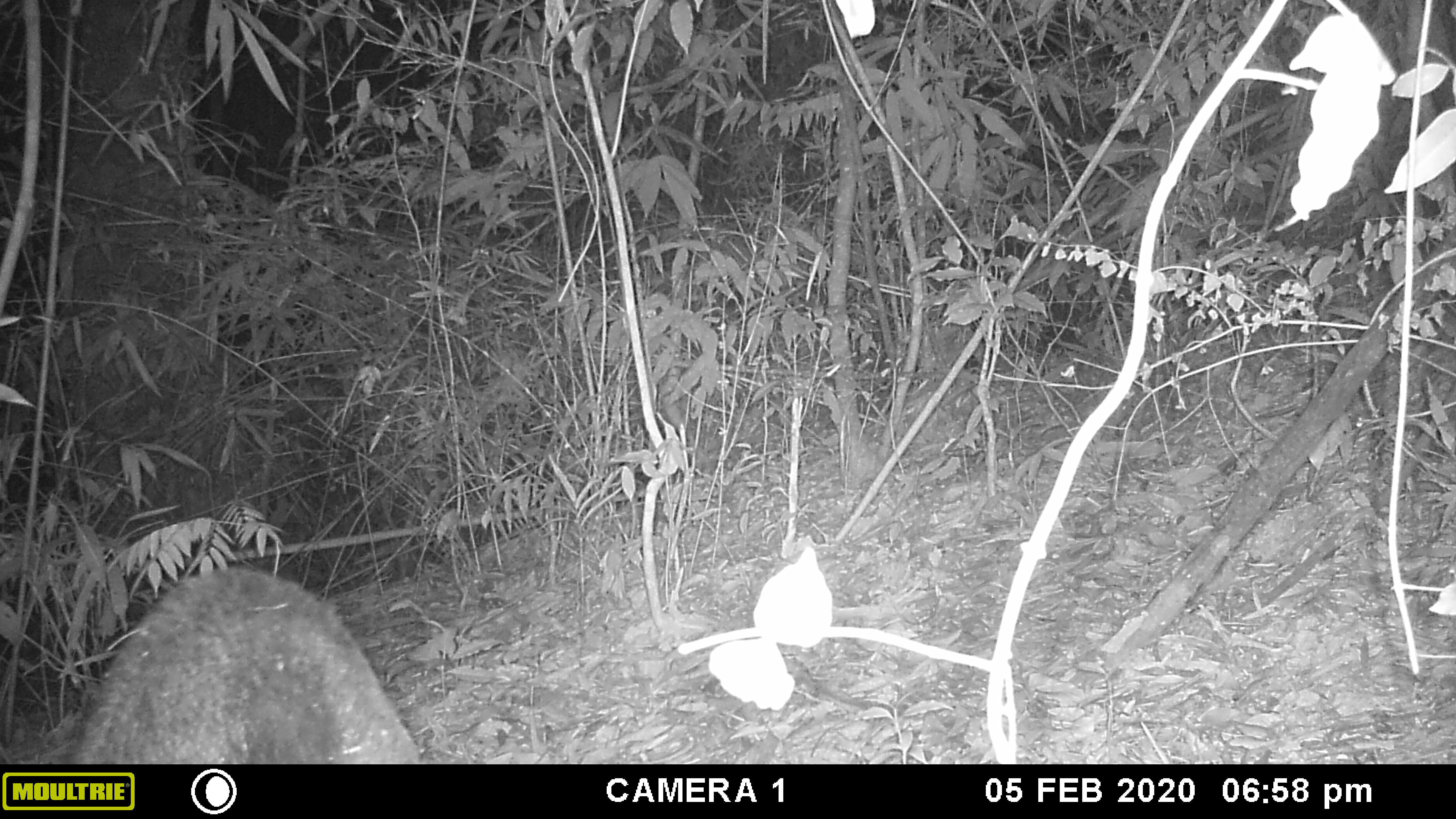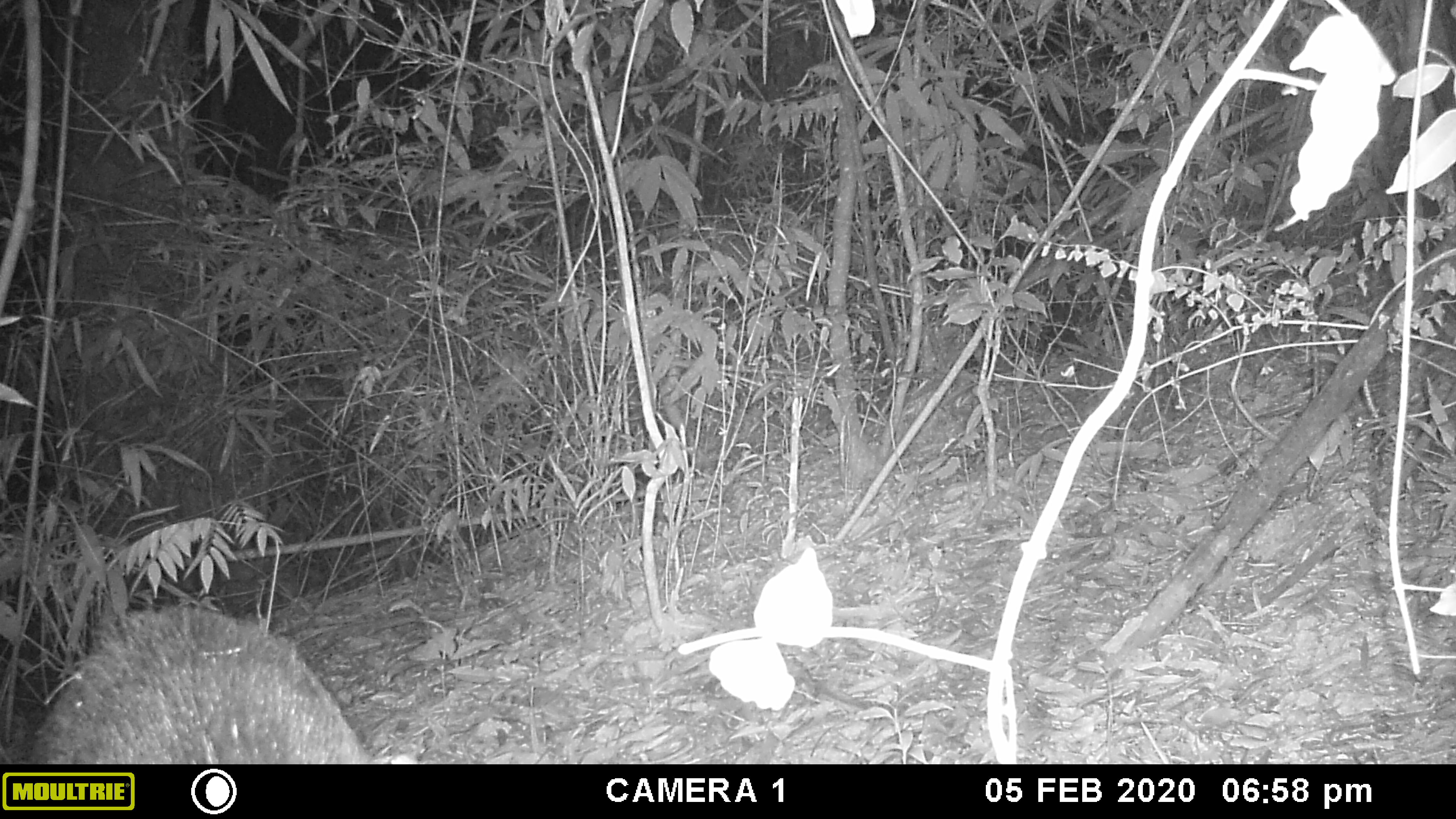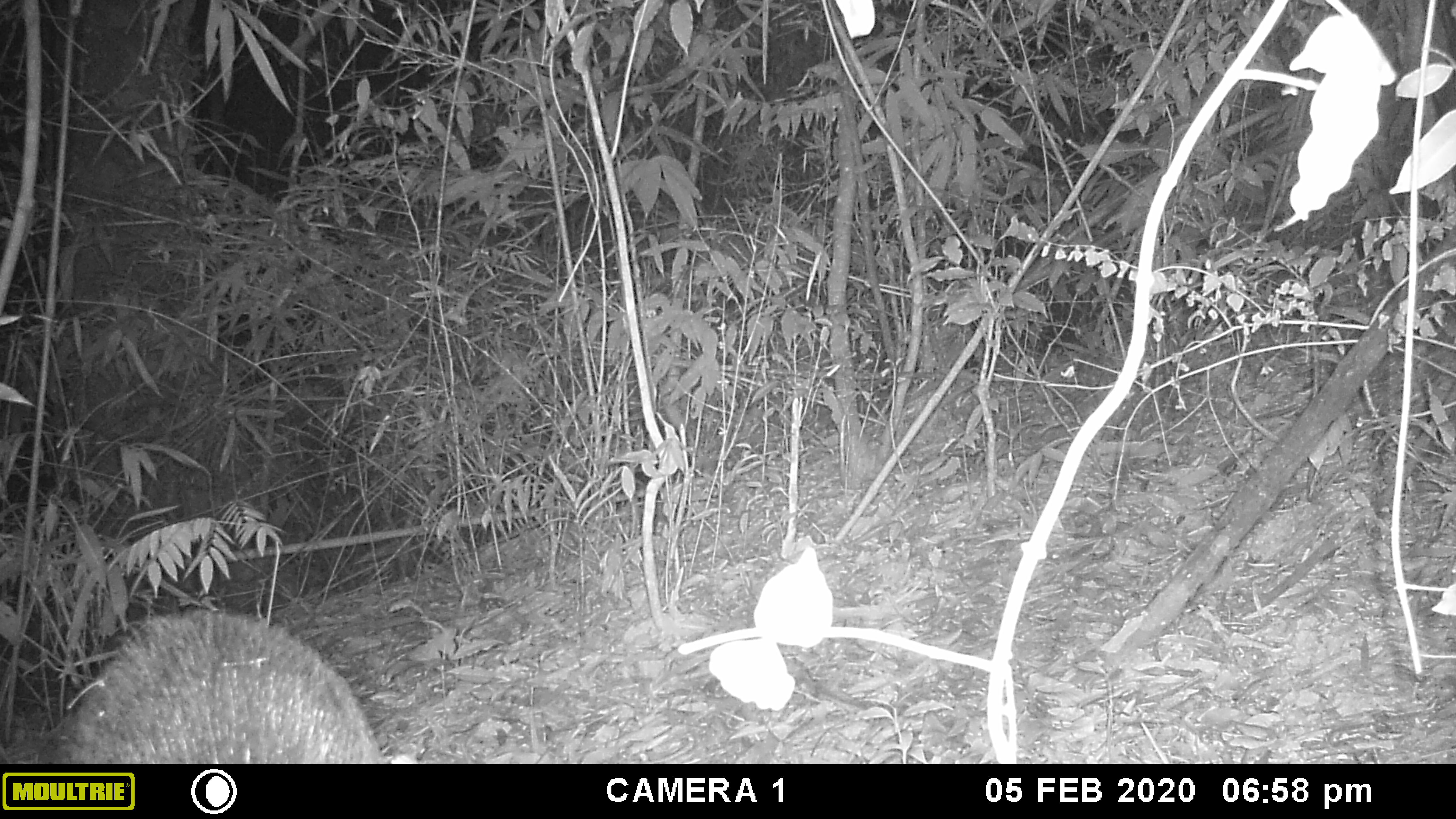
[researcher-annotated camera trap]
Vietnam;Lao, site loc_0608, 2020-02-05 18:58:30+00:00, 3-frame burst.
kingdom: Animalia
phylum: Chordata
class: Mammalia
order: Artiodactyla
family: Suidae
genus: Sus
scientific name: Sus scrofa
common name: eurasian wild pig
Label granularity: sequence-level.